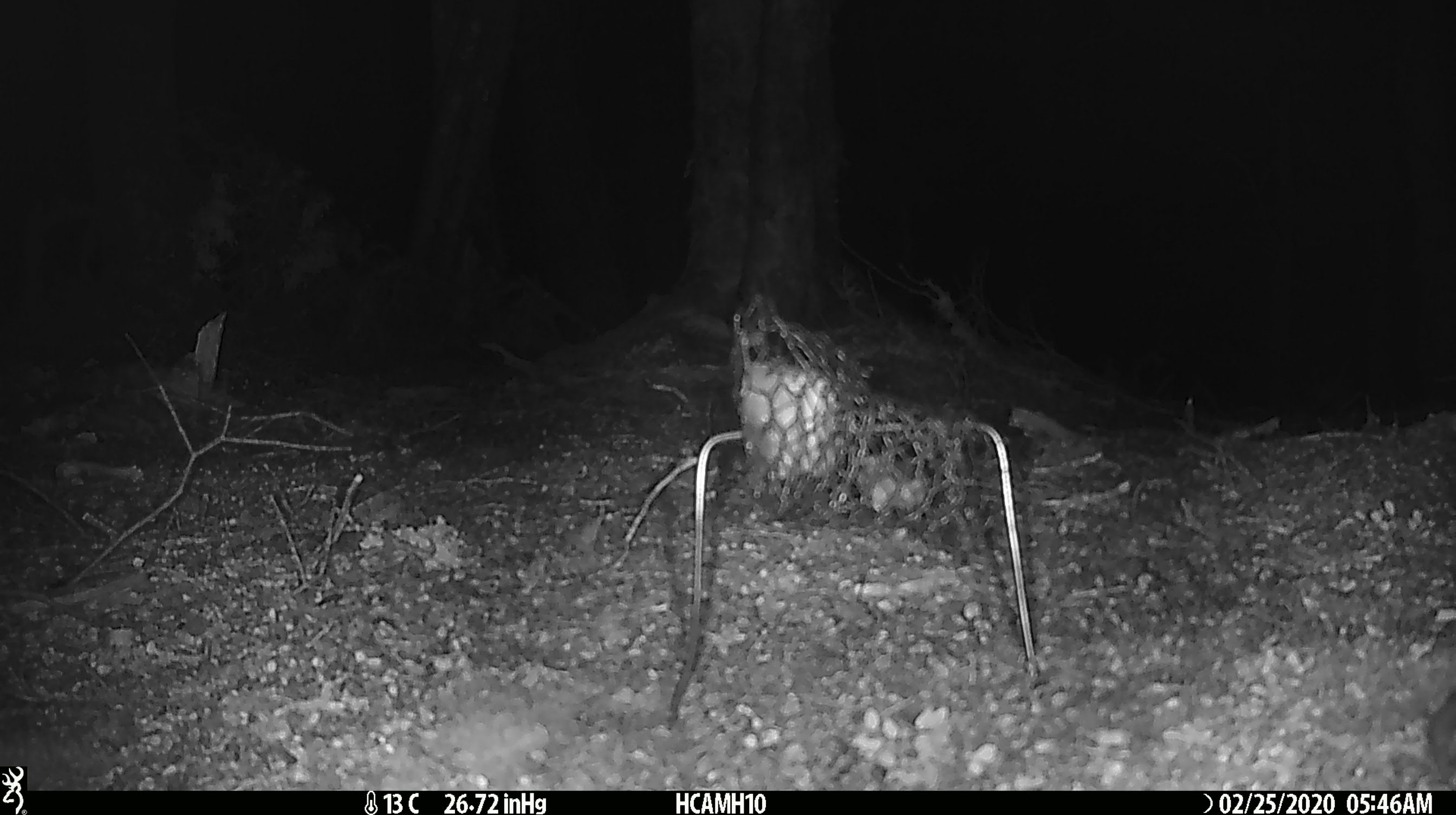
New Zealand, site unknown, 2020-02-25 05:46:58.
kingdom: Animalia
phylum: Chordata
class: Mammalia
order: Rodentia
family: Muridae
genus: Mus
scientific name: Mus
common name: mouse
Mouse (Mus).